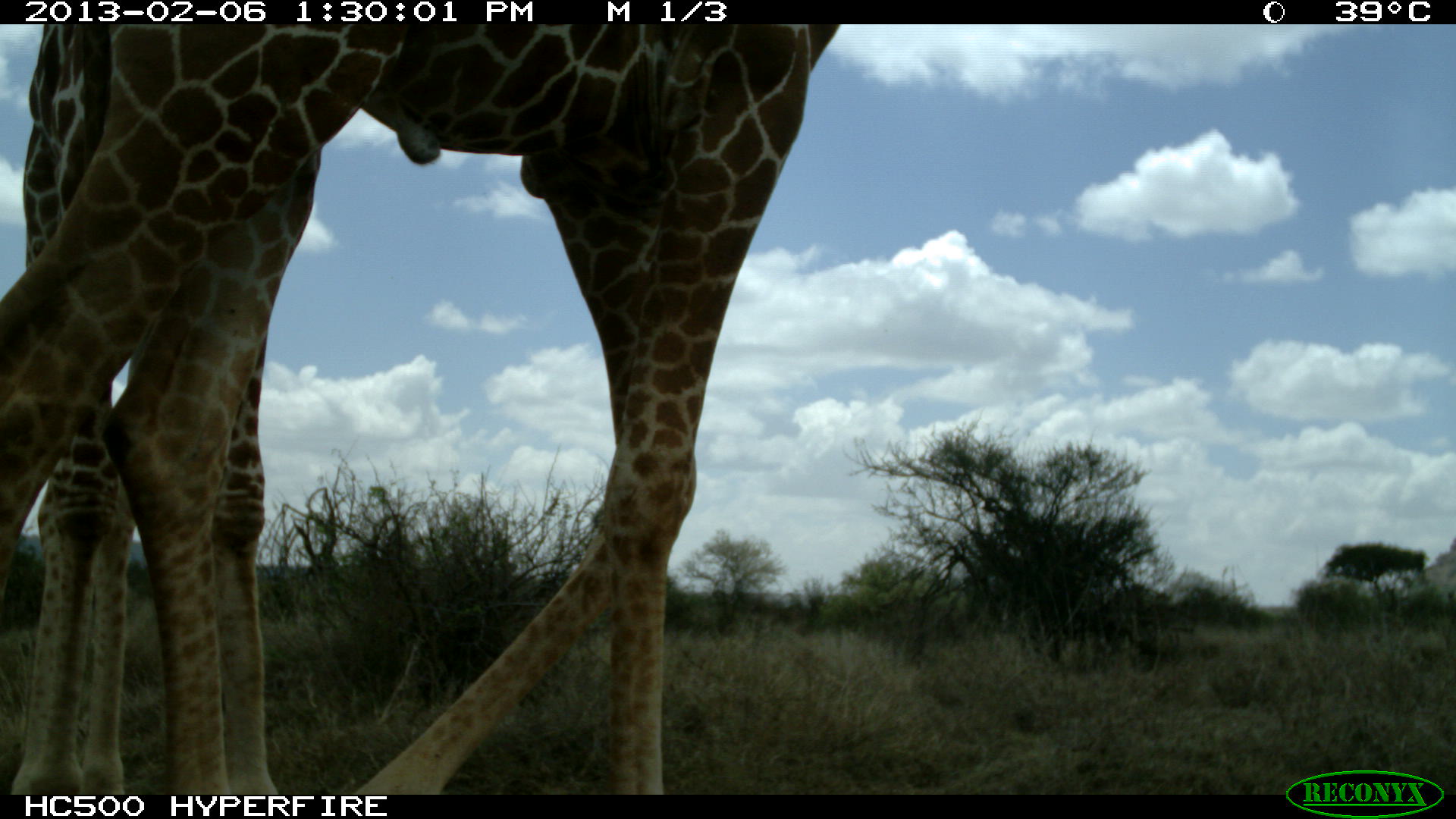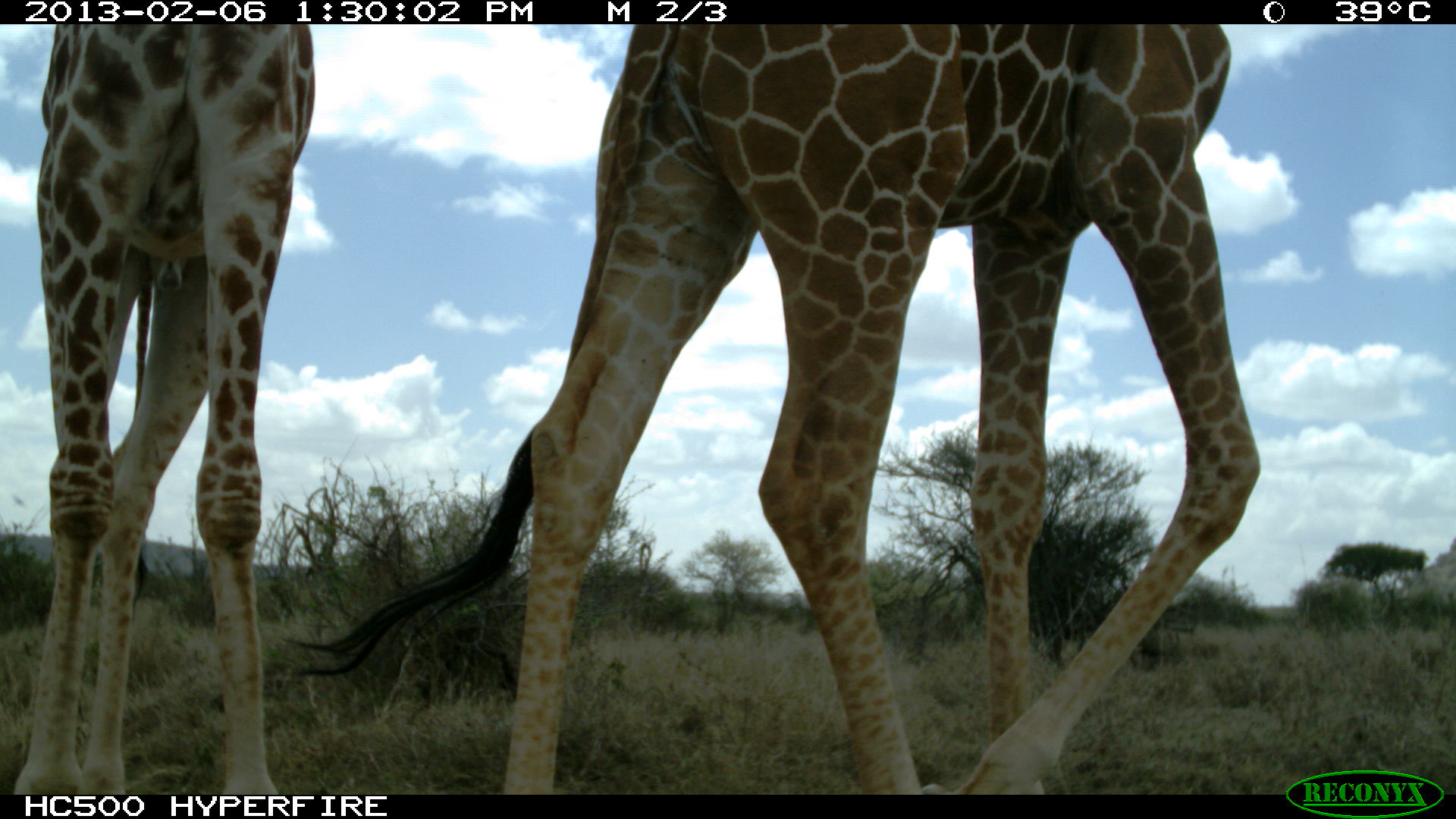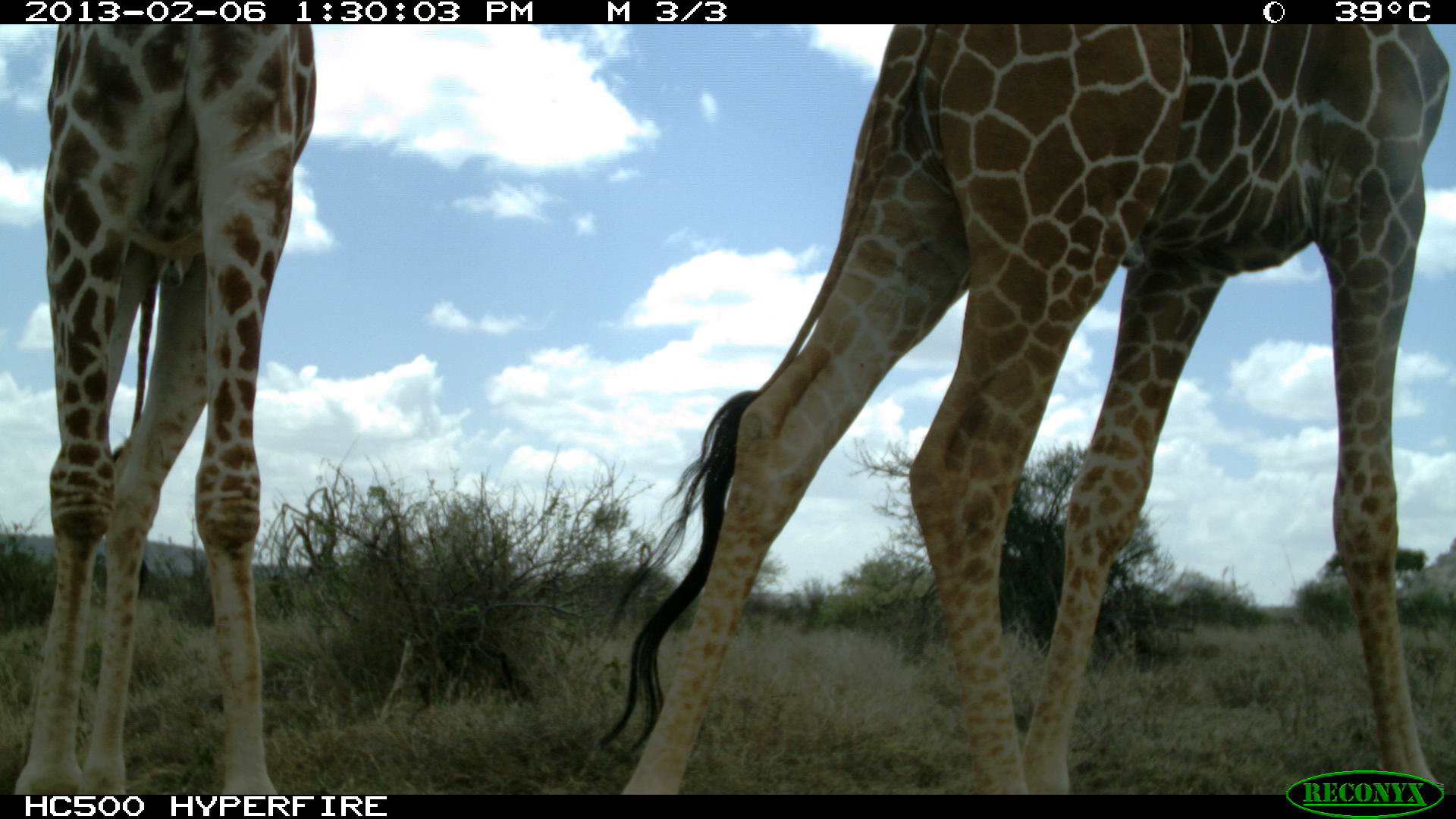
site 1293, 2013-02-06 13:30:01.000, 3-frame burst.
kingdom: Animalia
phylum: Chordata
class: Mammalia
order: Artiodactyla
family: Giraffidae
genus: Giraffa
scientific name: Giraffa camelopardalis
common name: giraffe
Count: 2.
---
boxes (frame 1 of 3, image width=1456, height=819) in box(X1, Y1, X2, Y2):
giraffa camelopardalis: box(0, 21, 828, 793); box(8, 20, 278, 792)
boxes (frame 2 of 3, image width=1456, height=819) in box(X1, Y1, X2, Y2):
giraffa camelopardalis: box(280, 20, 1256, 793); box(4, 21, 312, 792)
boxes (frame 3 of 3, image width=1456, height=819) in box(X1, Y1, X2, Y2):
giraffa camelopardalis: box(589, 20, 1441, 793); box(4, 21, 315, 792)